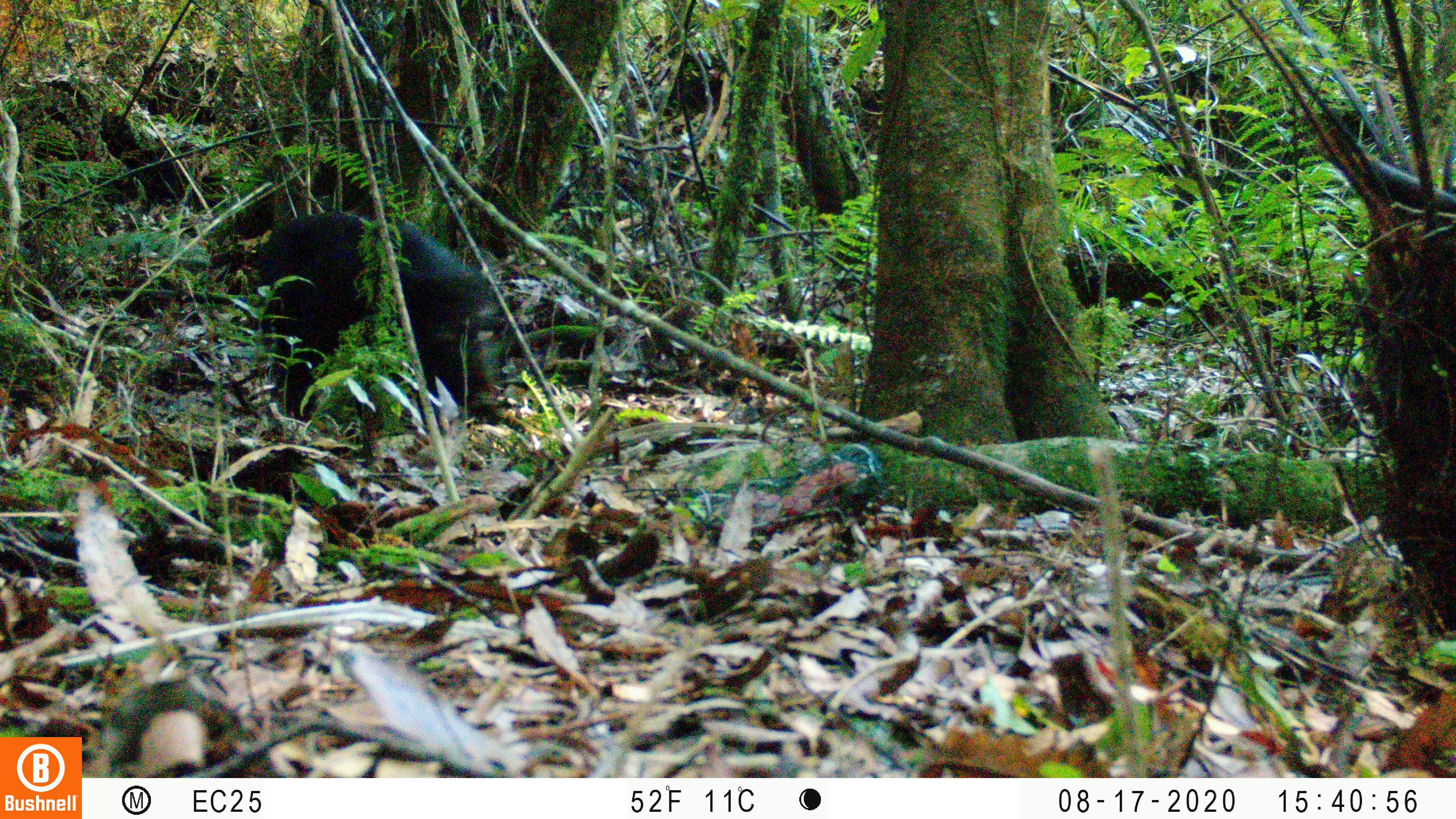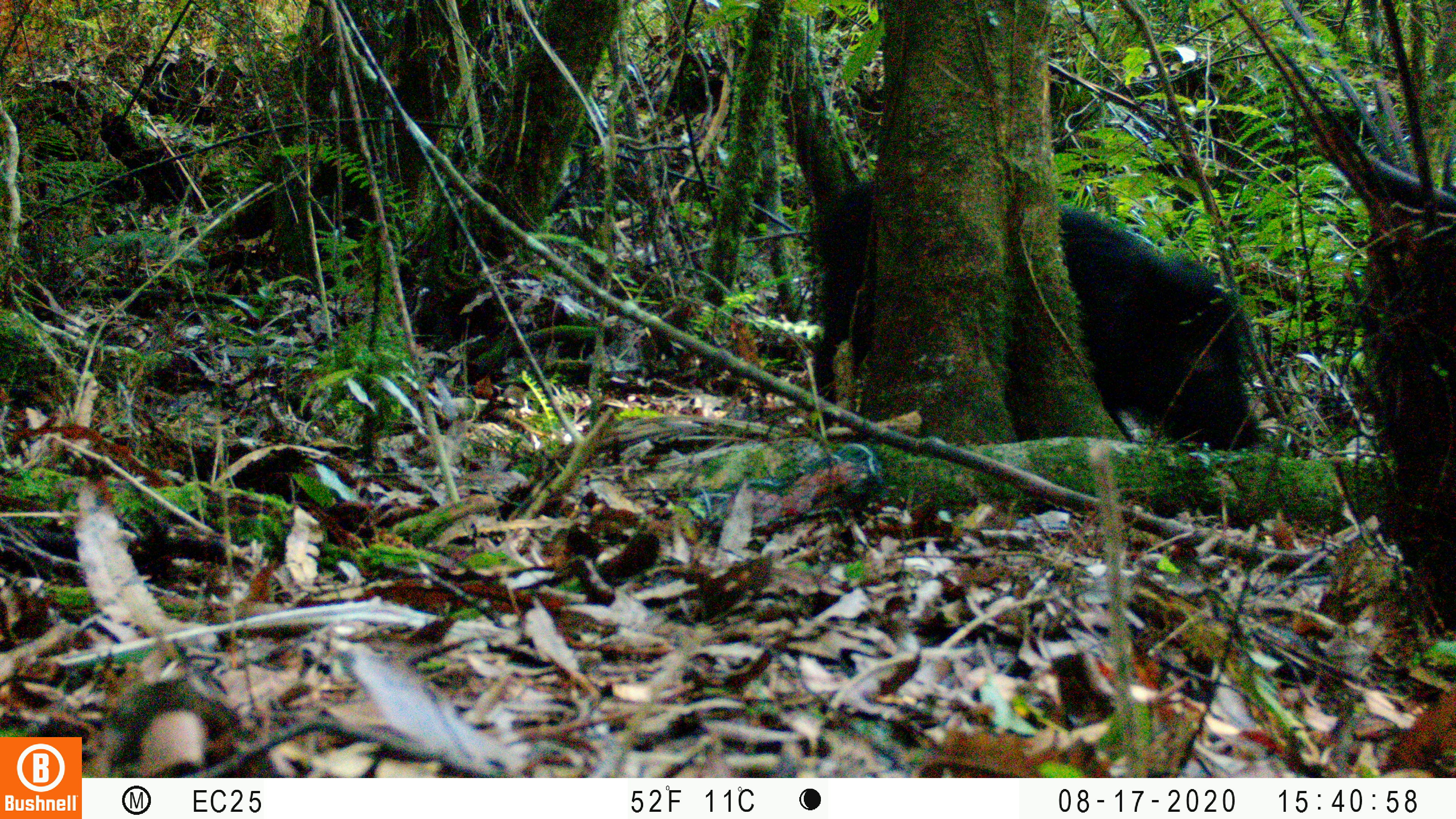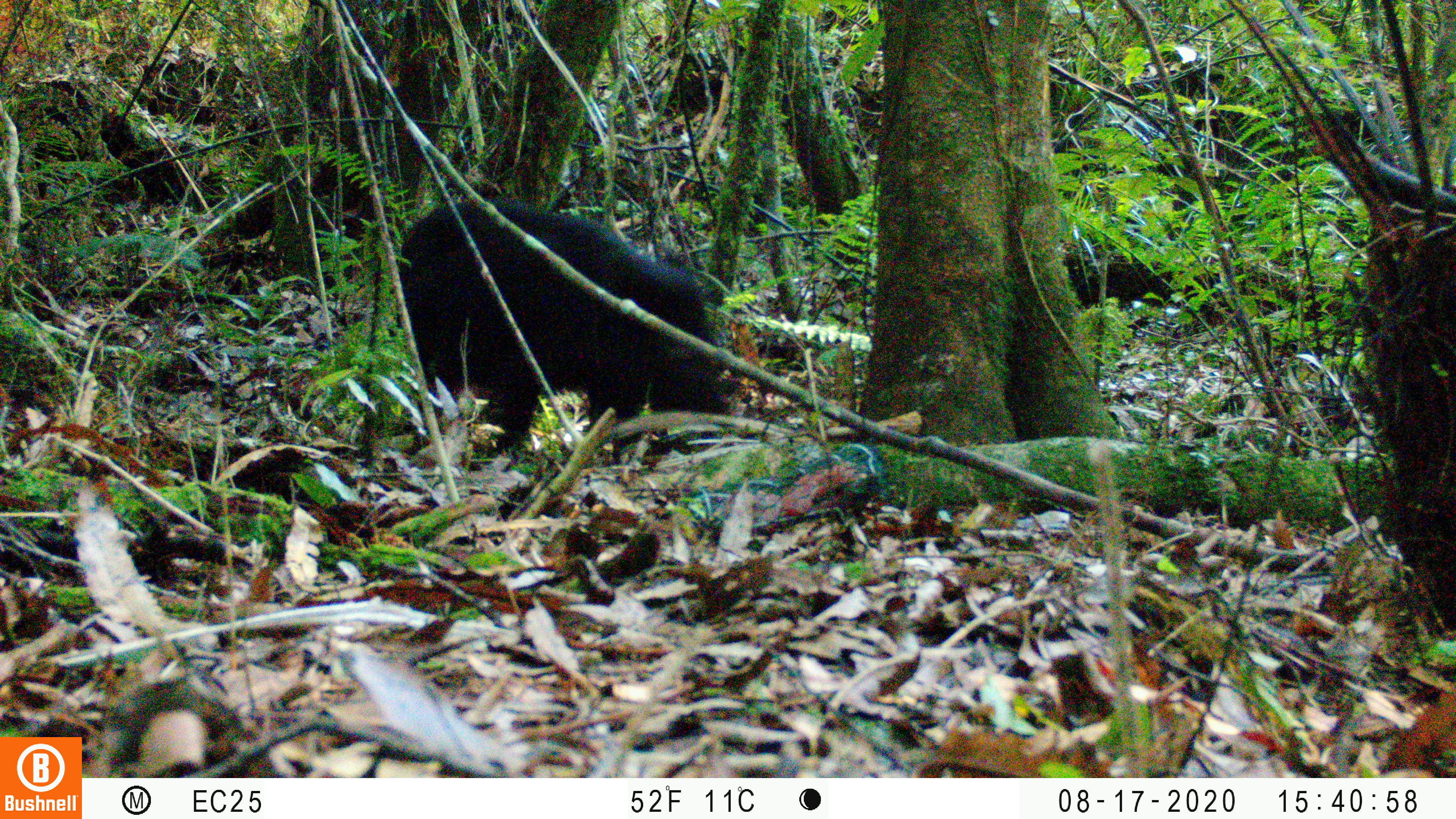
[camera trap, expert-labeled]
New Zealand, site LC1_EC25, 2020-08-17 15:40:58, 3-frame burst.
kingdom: Animalia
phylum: Chordata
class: Mammalia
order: Artiodactyla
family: Suidae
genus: Sus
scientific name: Sus scrofa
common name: pig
Pig (Sus scrofa).